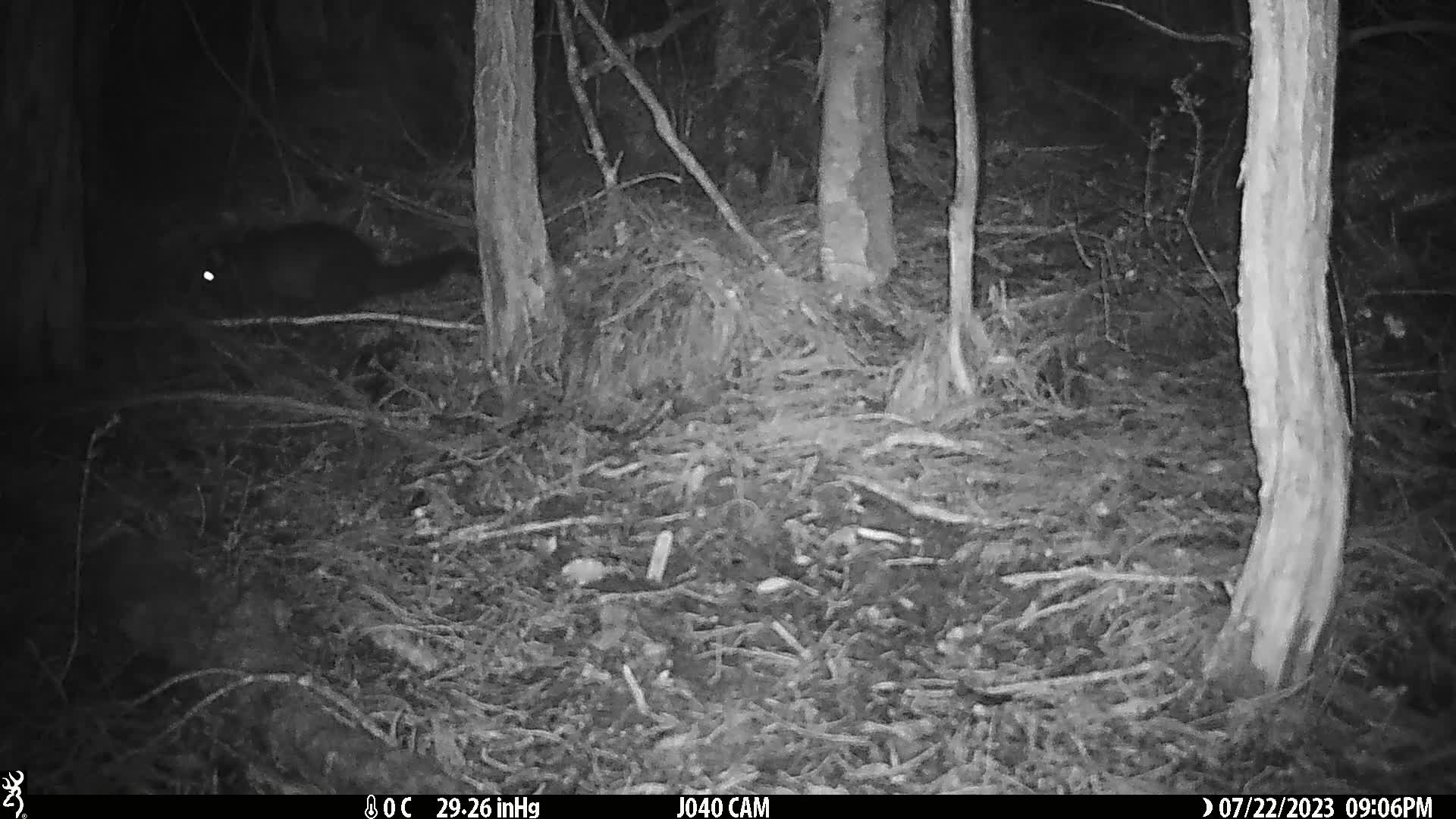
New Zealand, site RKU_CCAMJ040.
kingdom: Animalia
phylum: Chordata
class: Mammalia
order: Diprotodontia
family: Phalangeridae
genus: Trichosurus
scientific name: Trichosurus vulpecula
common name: common brushtail possum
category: possum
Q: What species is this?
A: Possum (common brushtail possum) (Trichosurus vulpecula).